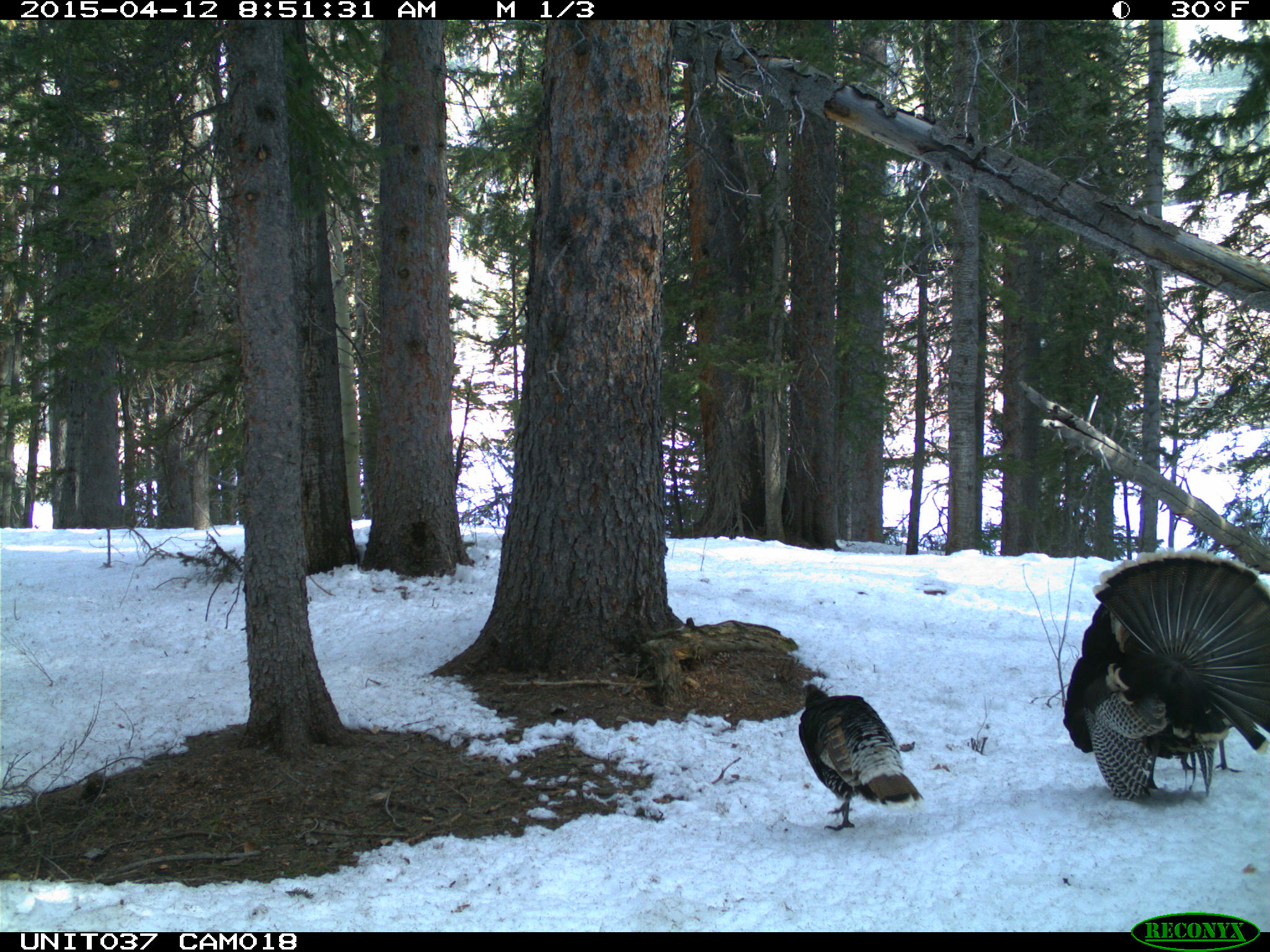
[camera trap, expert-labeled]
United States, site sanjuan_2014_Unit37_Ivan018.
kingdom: Animalia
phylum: Chordata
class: Aves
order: Galliformes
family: Phasianidae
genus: Meleagris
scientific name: Meleagris gallopavo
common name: wild turkey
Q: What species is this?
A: Meleagris gallopavo (wild turkey).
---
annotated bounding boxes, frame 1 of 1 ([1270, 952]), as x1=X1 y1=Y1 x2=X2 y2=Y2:
animal: x1=1064 y1=547 x2=1270 y2=800; x1=796 y1=682 x2=926 y2=831